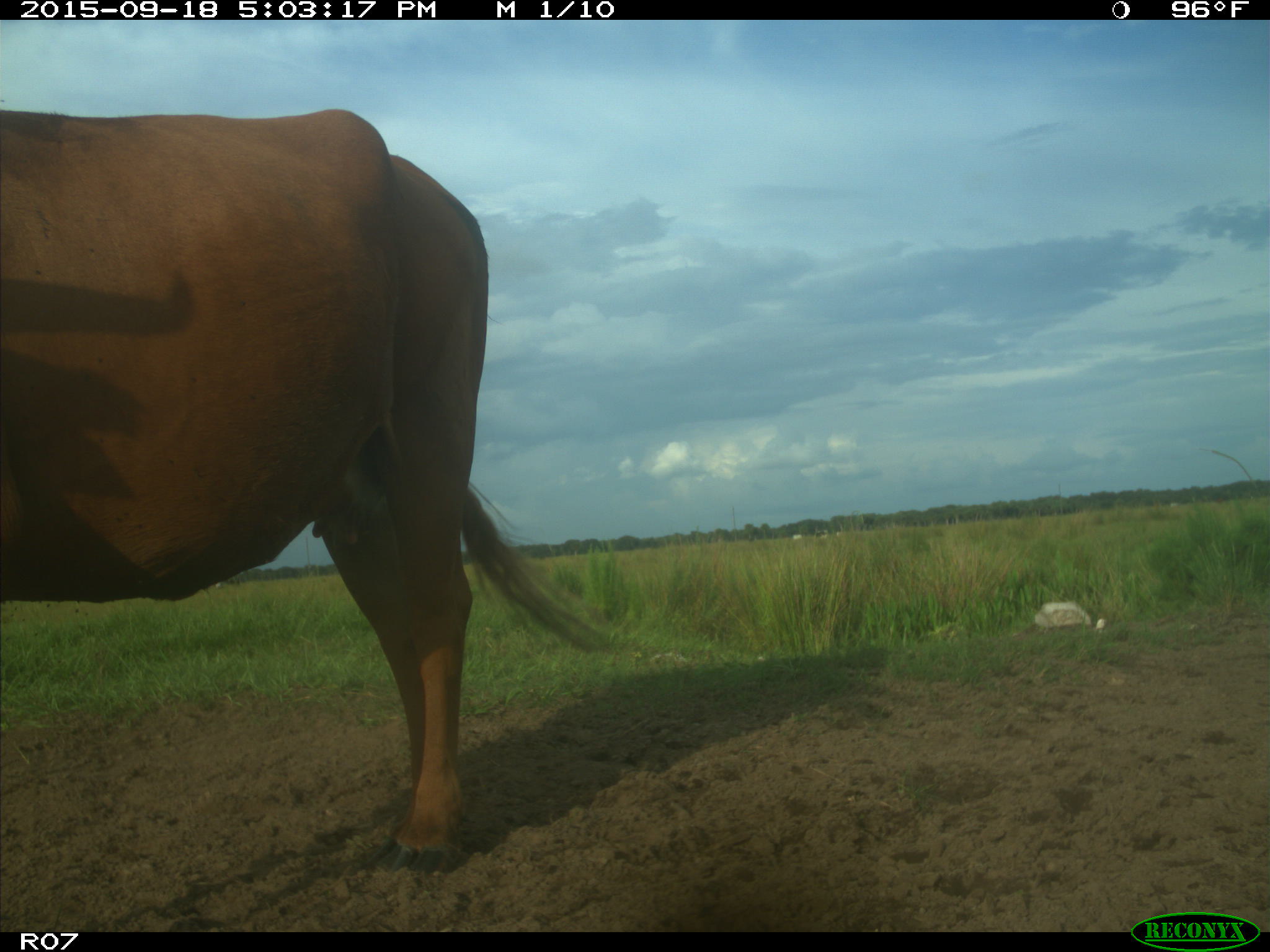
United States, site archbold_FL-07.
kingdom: Animalia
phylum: Chordata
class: Mammalia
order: Artiodactyla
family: Bovidae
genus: Bos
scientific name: Bos taurus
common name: domestic cow